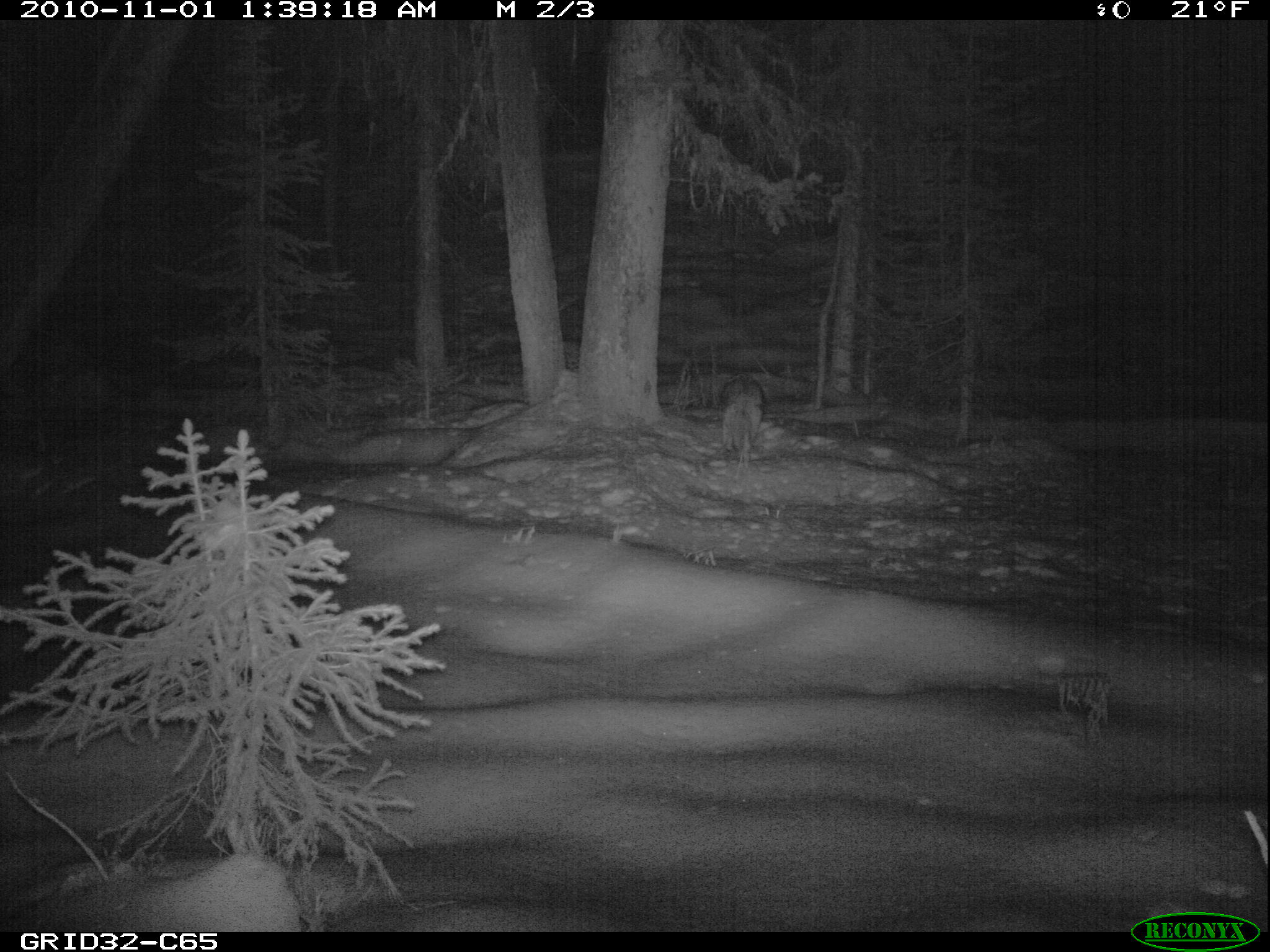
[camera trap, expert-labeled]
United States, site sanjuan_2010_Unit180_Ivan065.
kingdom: Animalia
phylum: Chordata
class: Mammalia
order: Carnivora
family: Canidae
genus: Canis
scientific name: Canis latrans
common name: coyote